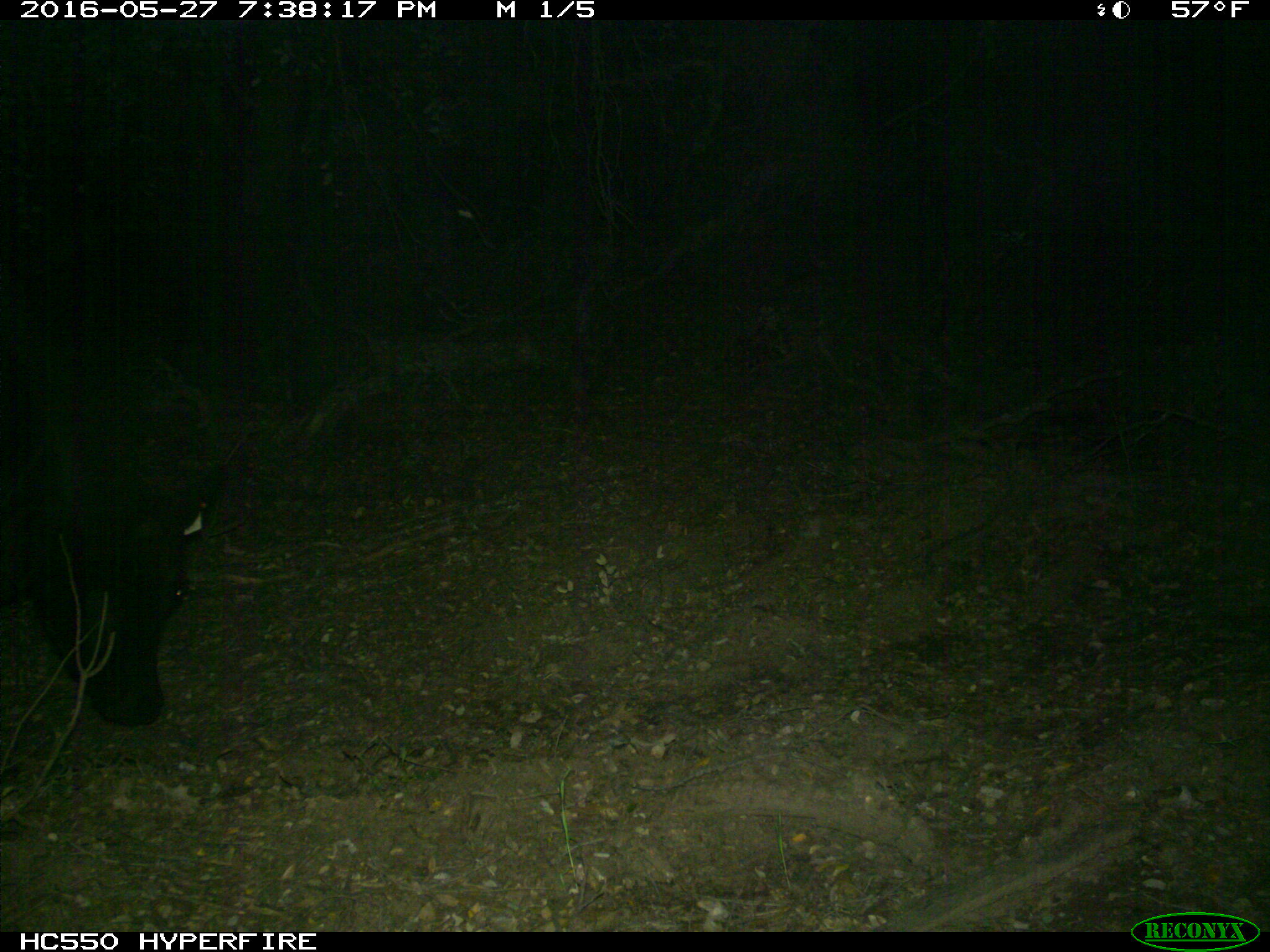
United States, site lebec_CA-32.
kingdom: Animalia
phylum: Chordata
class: Mammalia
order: Artiodactyla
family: Bovidae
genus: Bos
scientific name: Bos taurus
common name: domestic cow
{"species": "Bos taurus (domestic cow)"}